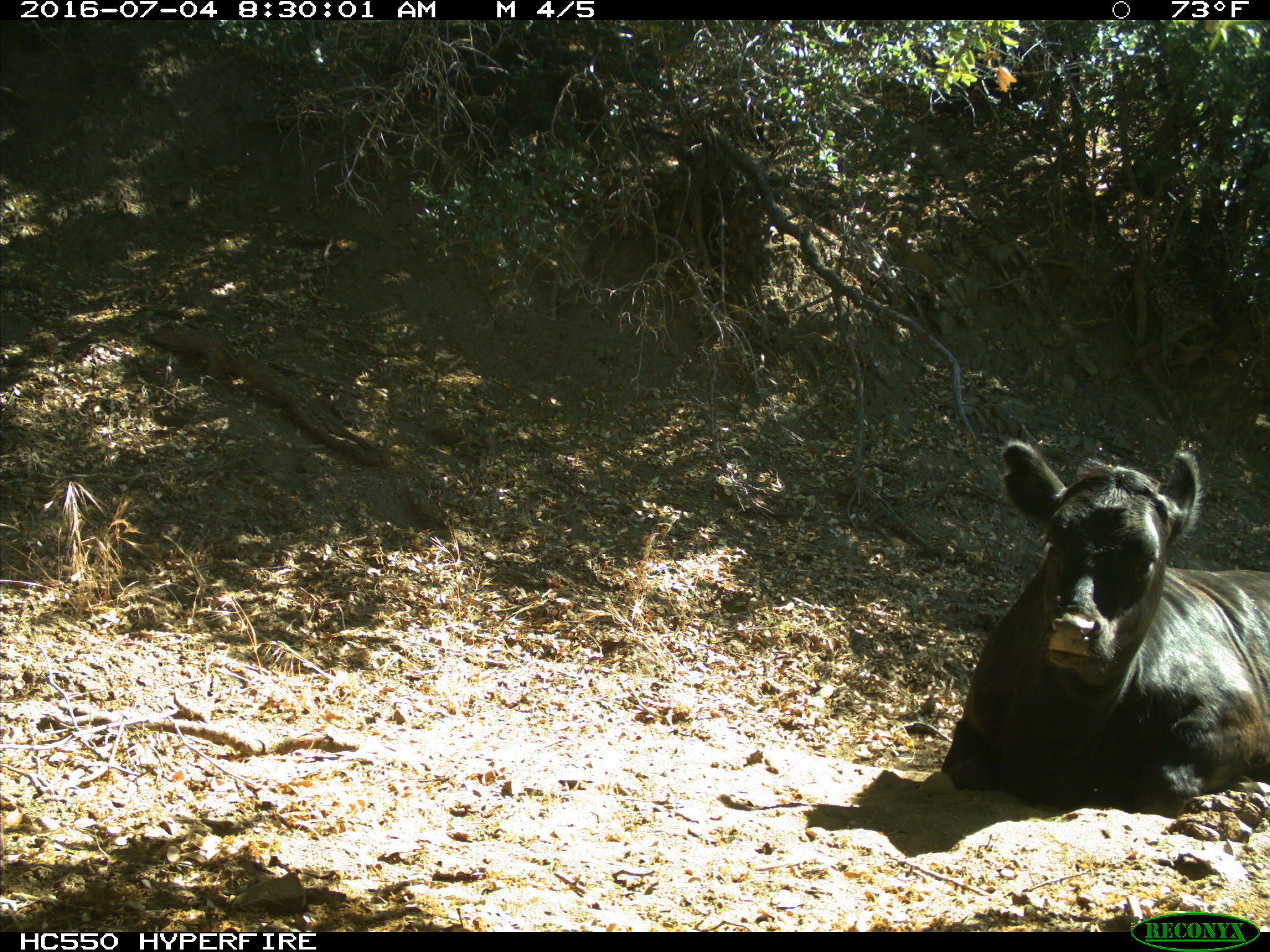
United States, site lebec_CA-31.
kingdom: Animalia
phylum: Chordata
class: Mammalia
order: Artiodactyla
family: Bovidae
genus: Bos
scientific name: Bos taurus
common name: domestic cow